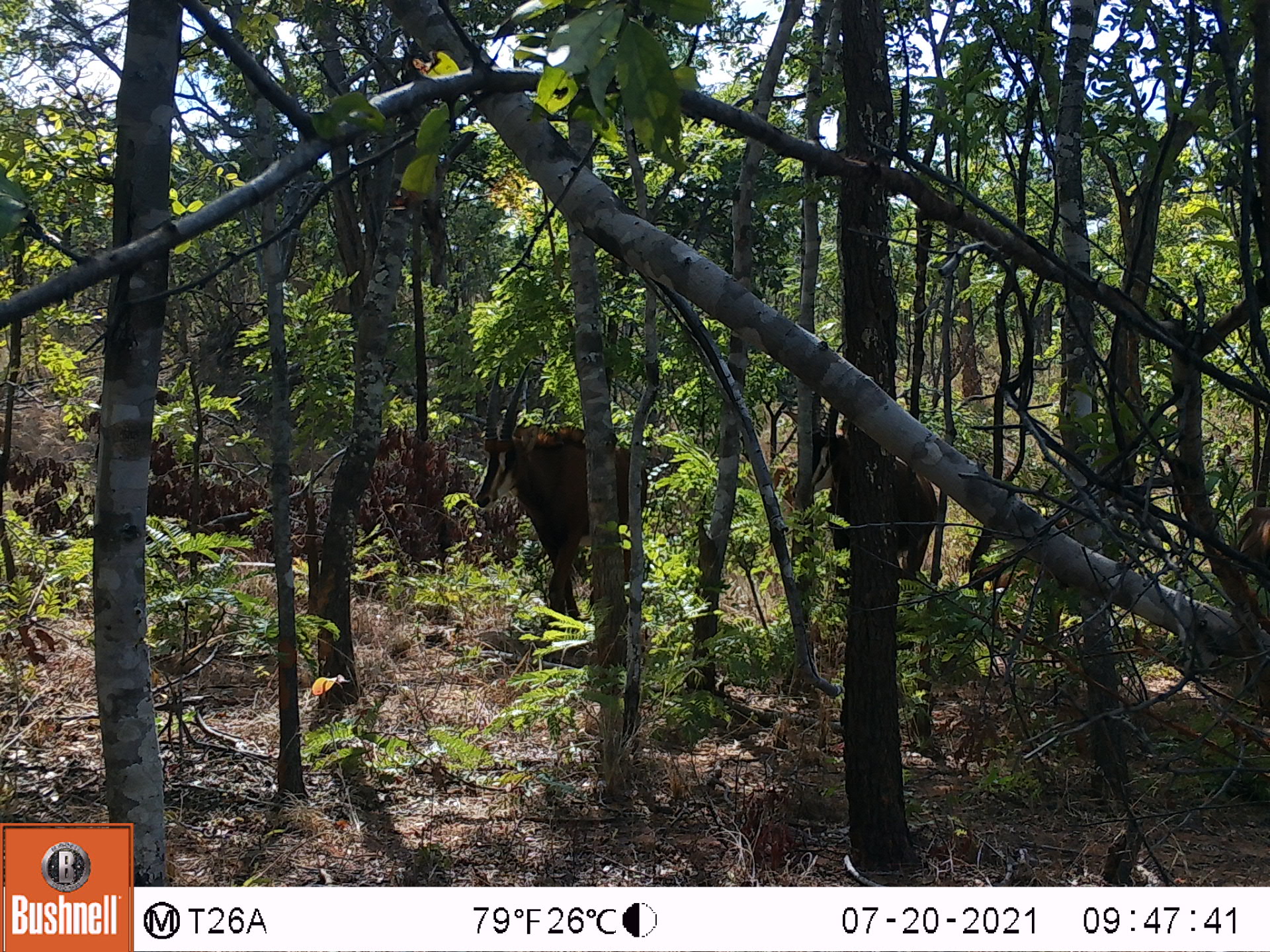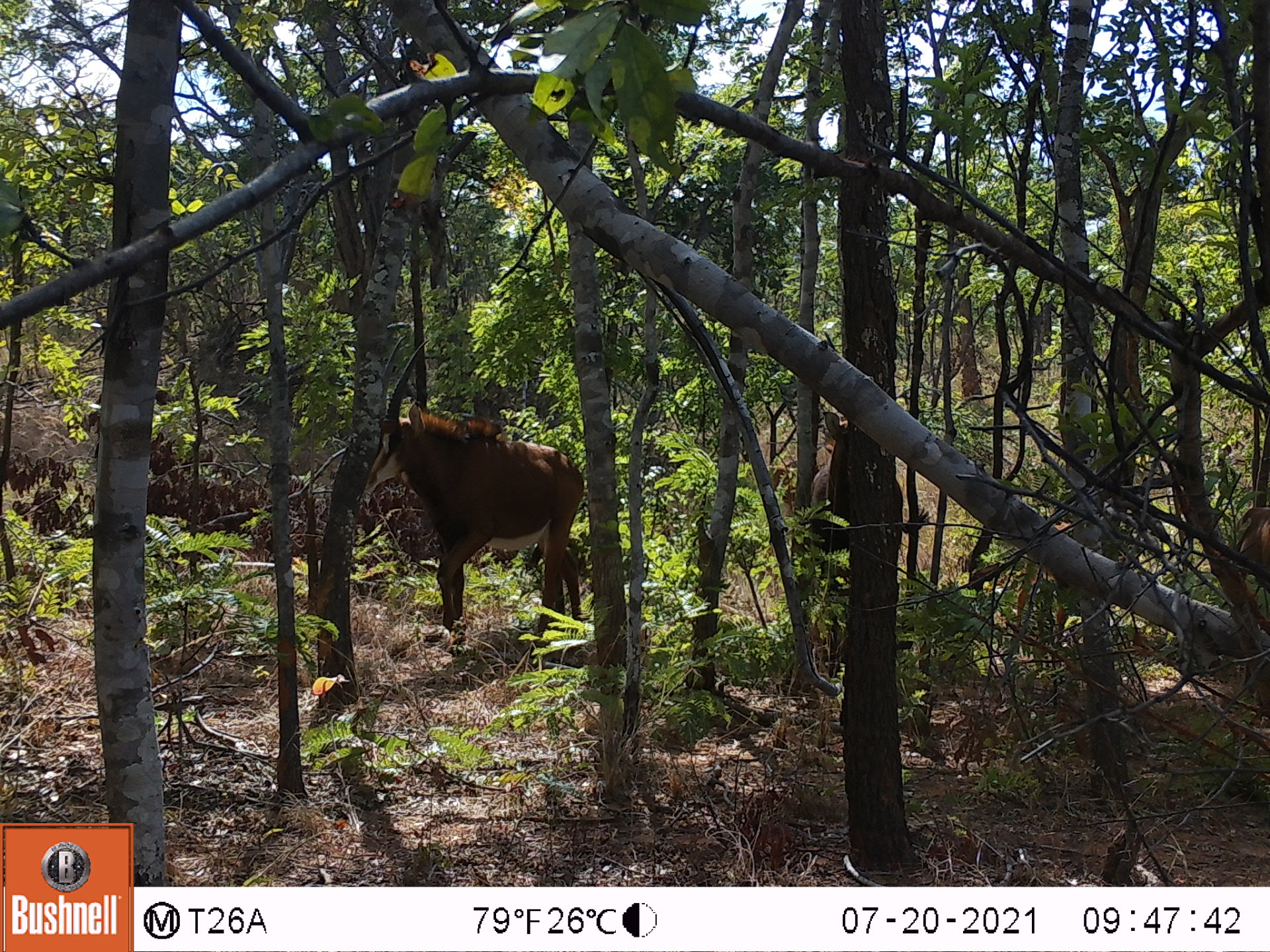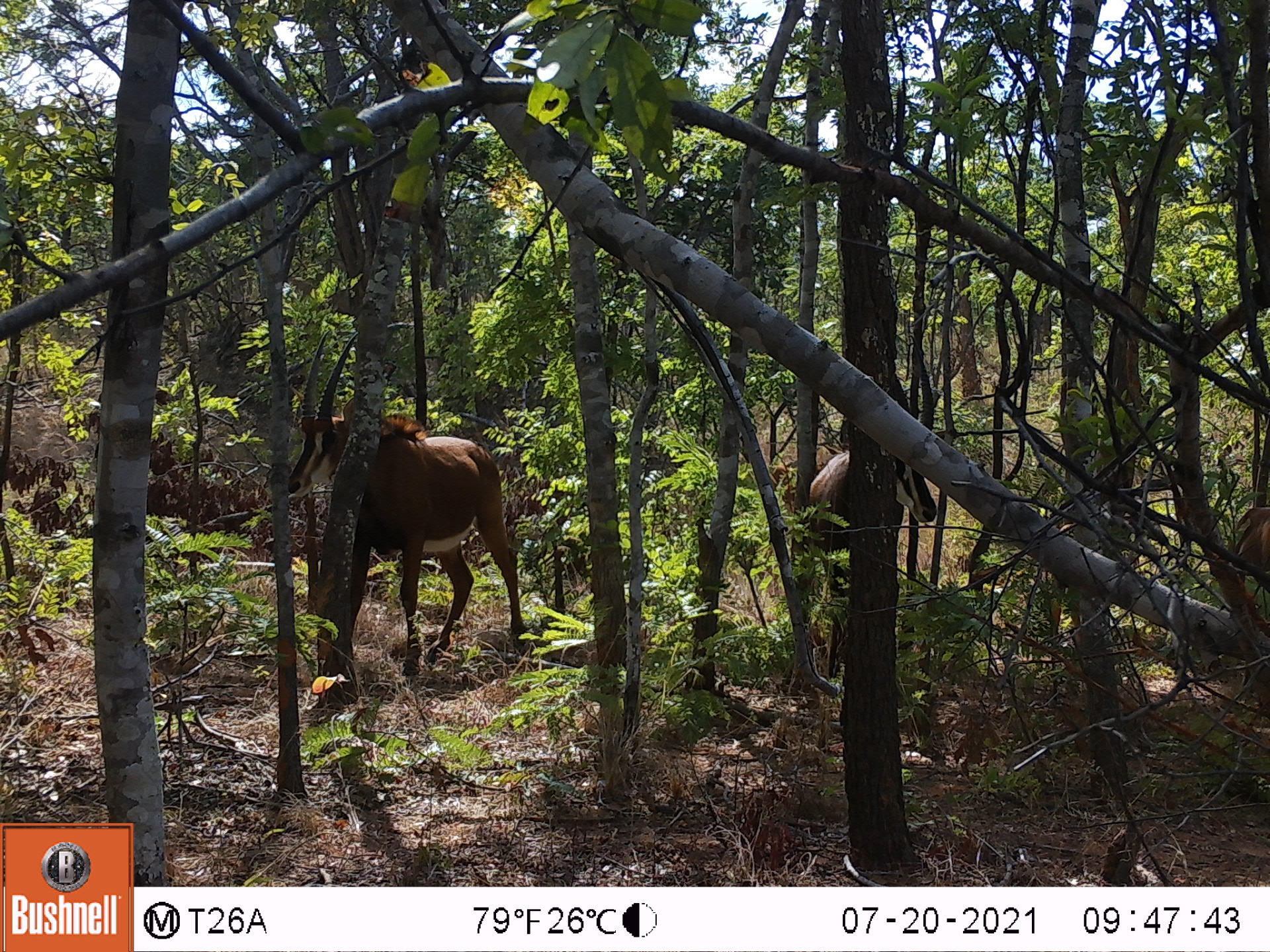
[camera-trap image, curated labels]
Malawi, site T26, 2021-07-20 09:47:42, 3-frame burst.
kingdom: Animalia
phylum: Chordata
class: Mammalia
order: Artiodactyla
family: Bovidae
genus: Hippotragus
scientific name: Hippotragus niger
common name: sable antelope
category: sable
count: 3